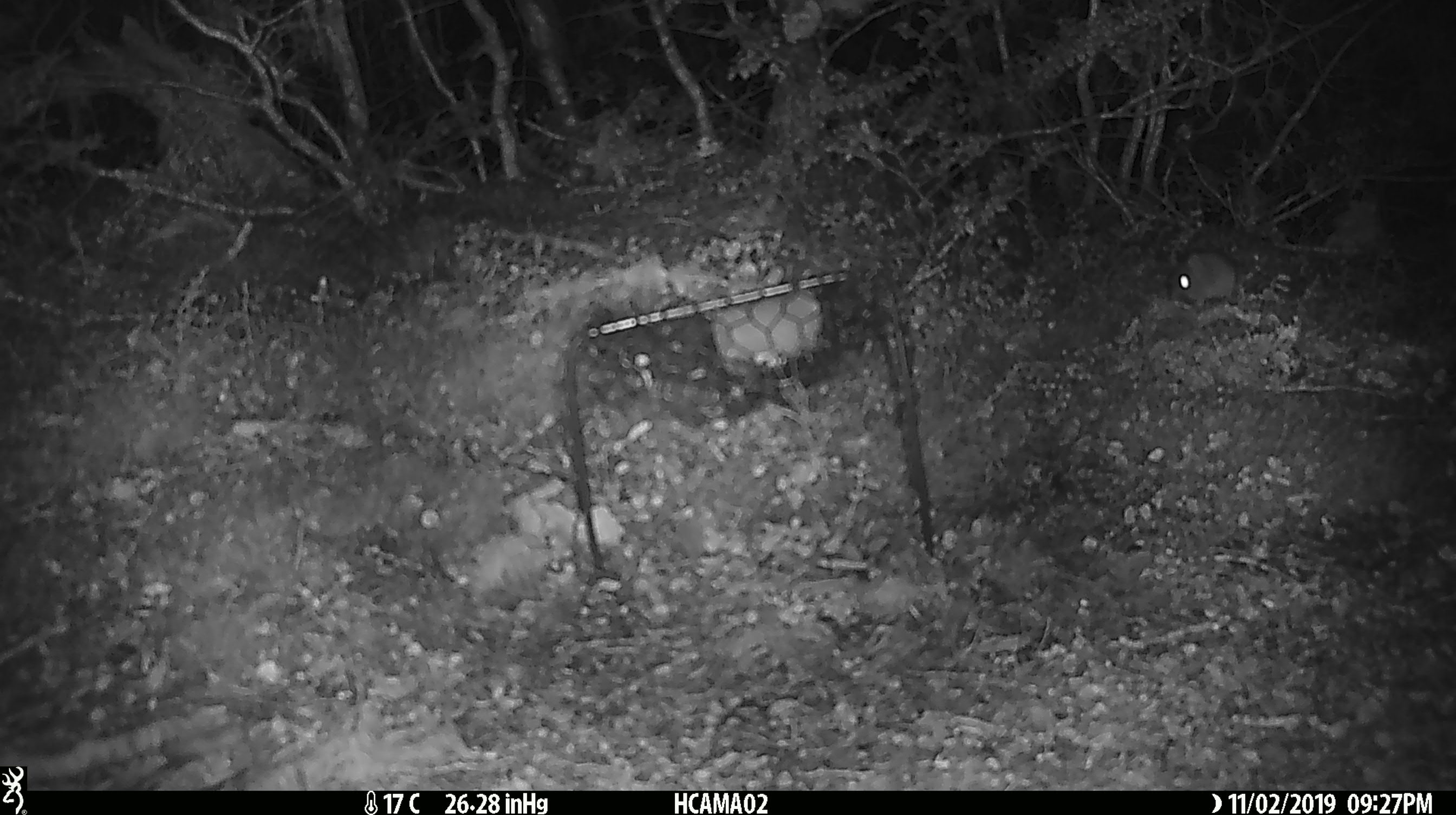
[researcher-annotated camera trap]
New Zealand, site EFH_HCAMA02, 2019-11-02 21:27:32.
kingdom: Animalia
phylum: Chordata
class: Mammalia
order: Rodentia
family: Muridae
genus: Mus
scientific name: Mus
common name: mouse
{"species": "mouse (Mus)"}